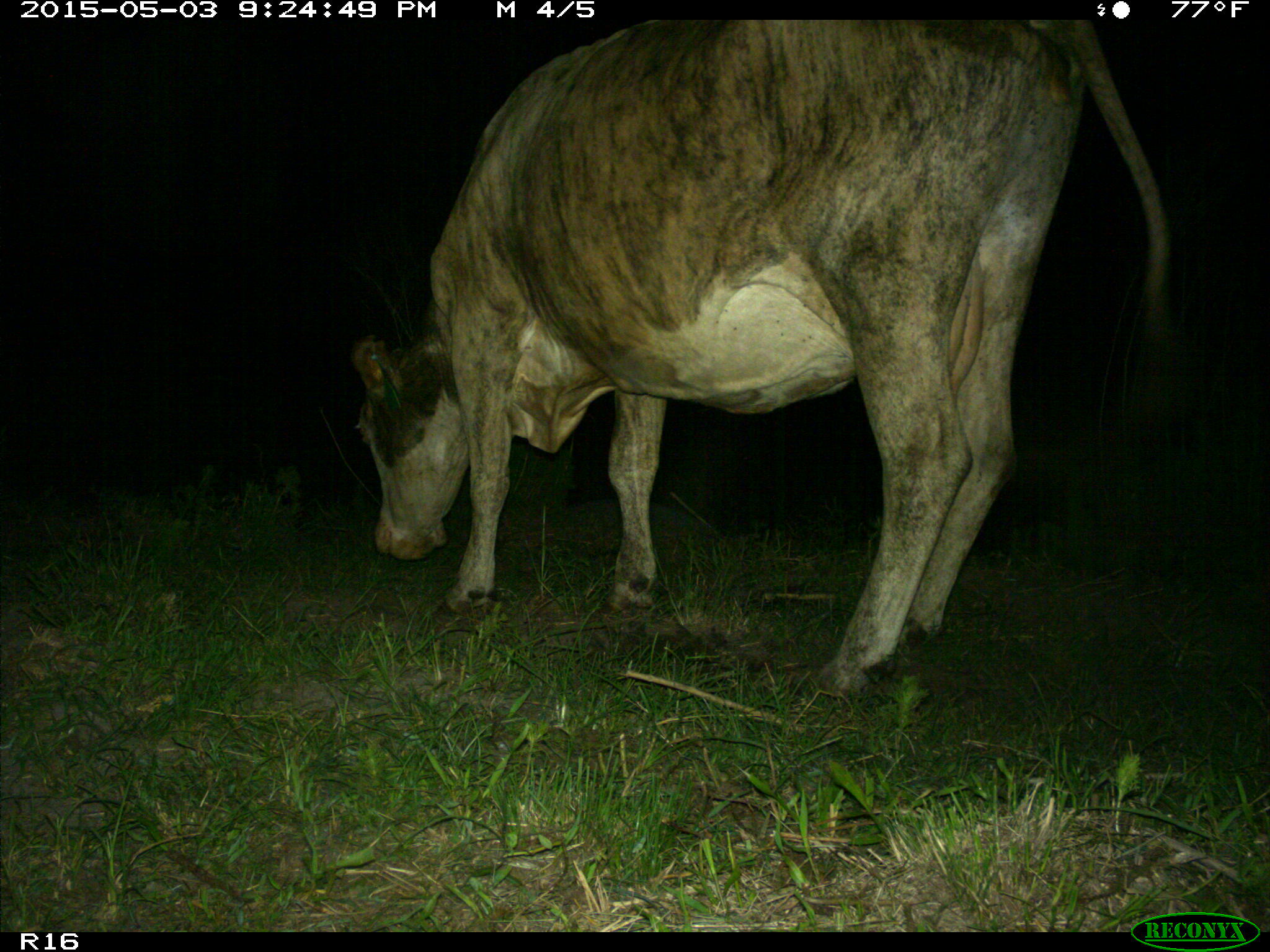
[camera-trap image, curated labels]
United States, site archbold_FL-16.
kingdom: Animalia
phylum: Chordata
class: Mammalia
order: Artiodactyla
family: Bovidae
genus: Bos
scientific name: Bos taurus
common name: domestic cow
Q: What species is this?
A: Bos taurus (domestic cow).